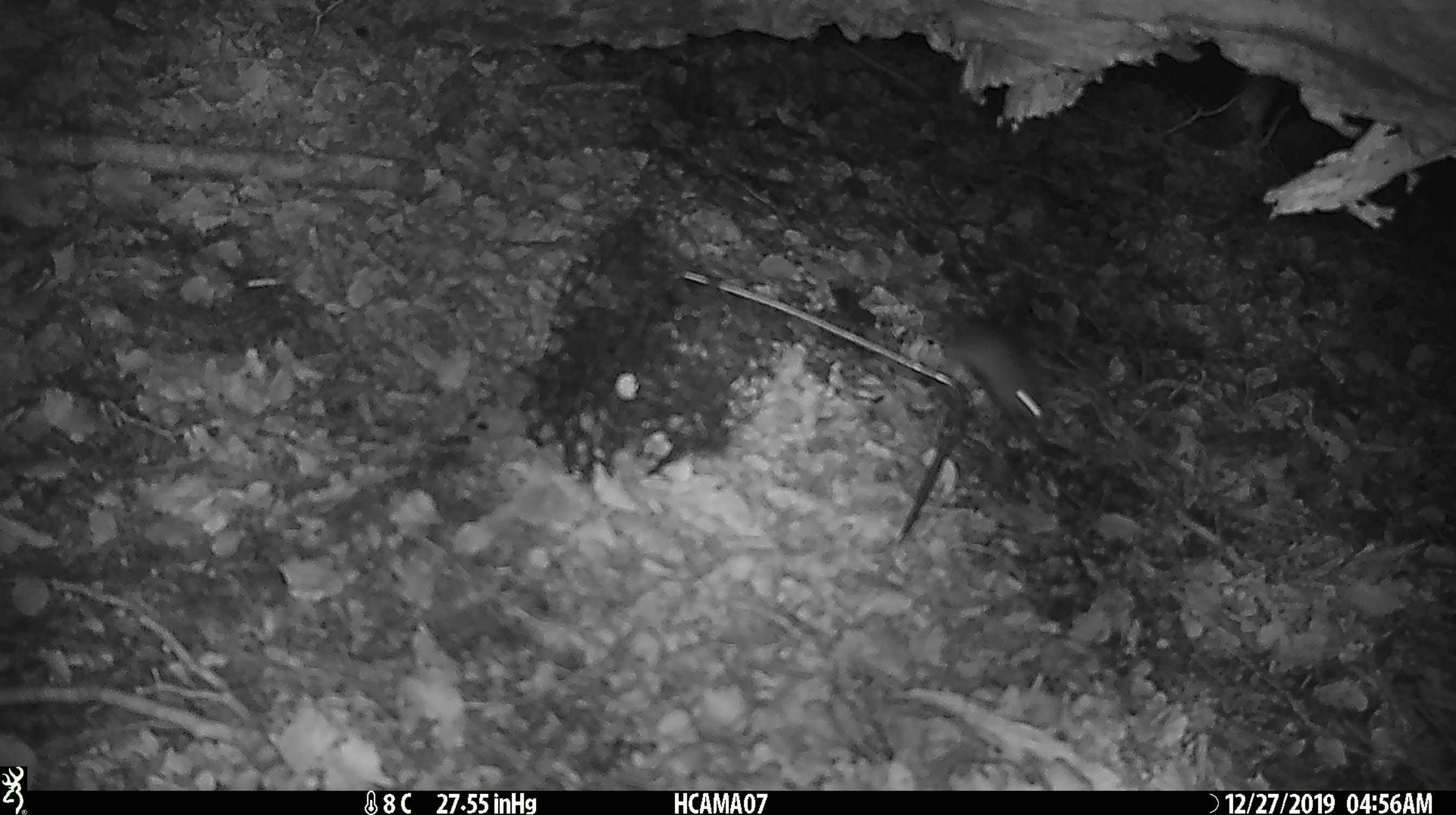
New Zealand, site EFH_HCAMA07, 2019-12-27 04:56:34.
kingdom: Animalia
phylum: Chordata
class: Mammalia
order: Rodentia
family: Muridae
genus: Mus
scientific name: Mus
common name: mouse